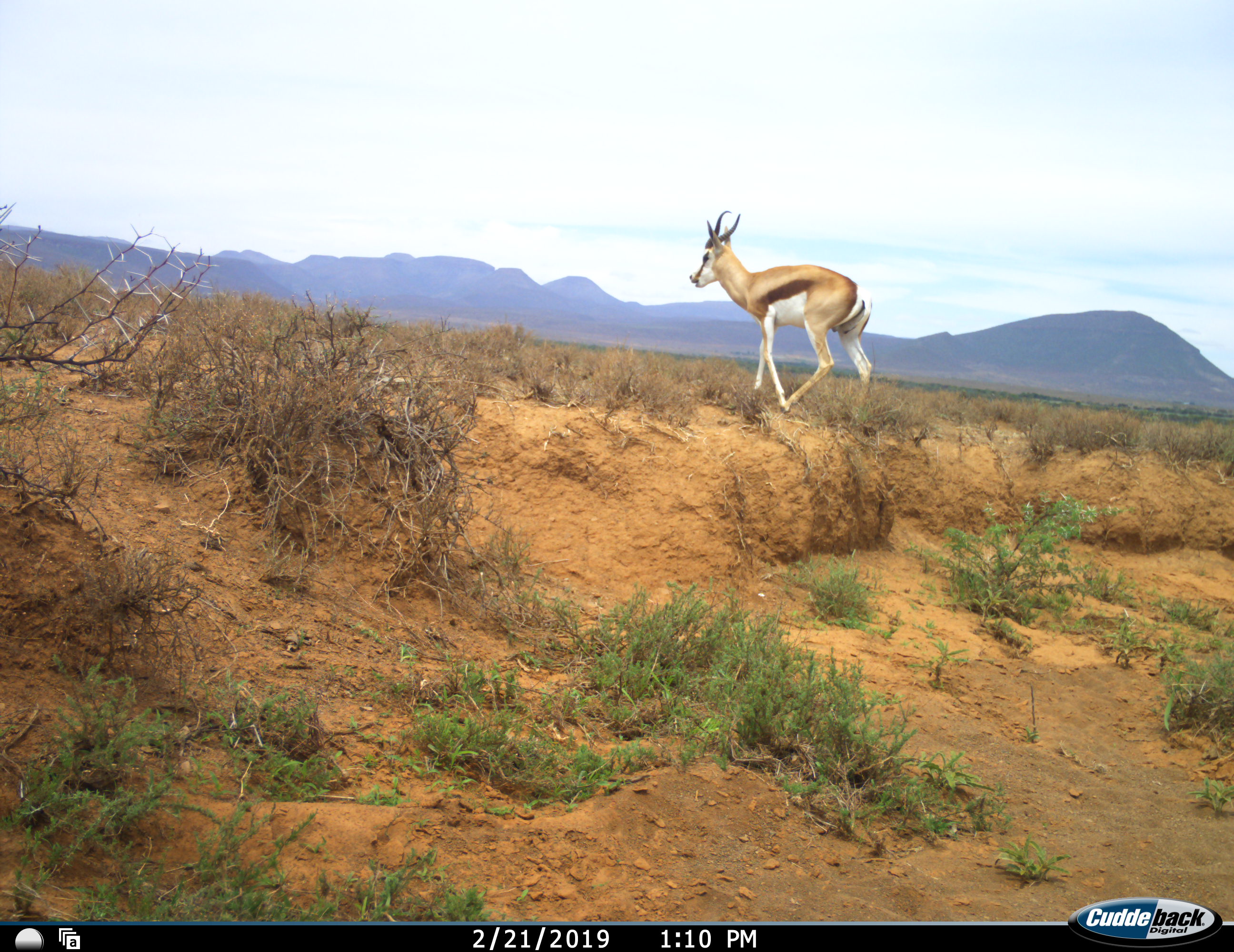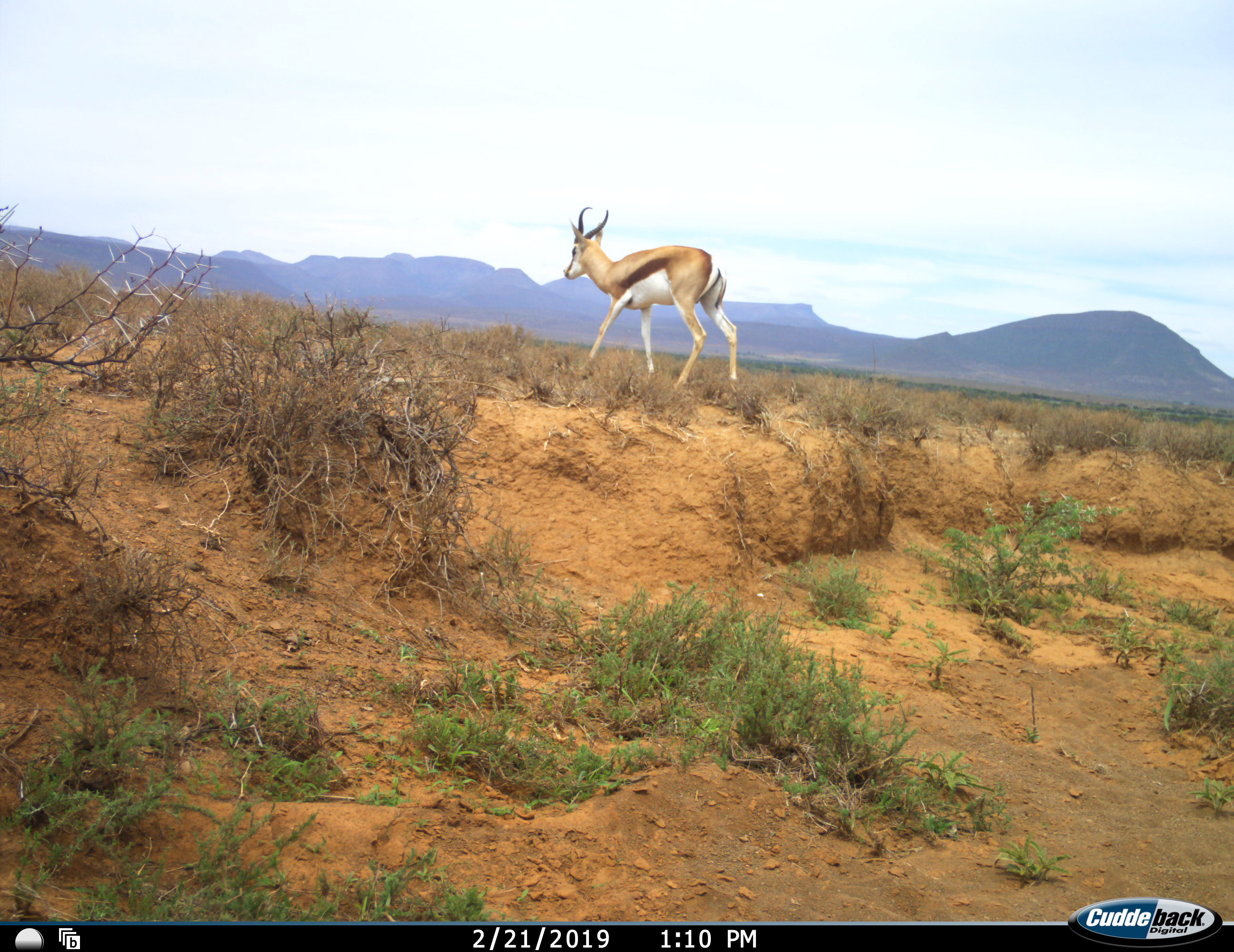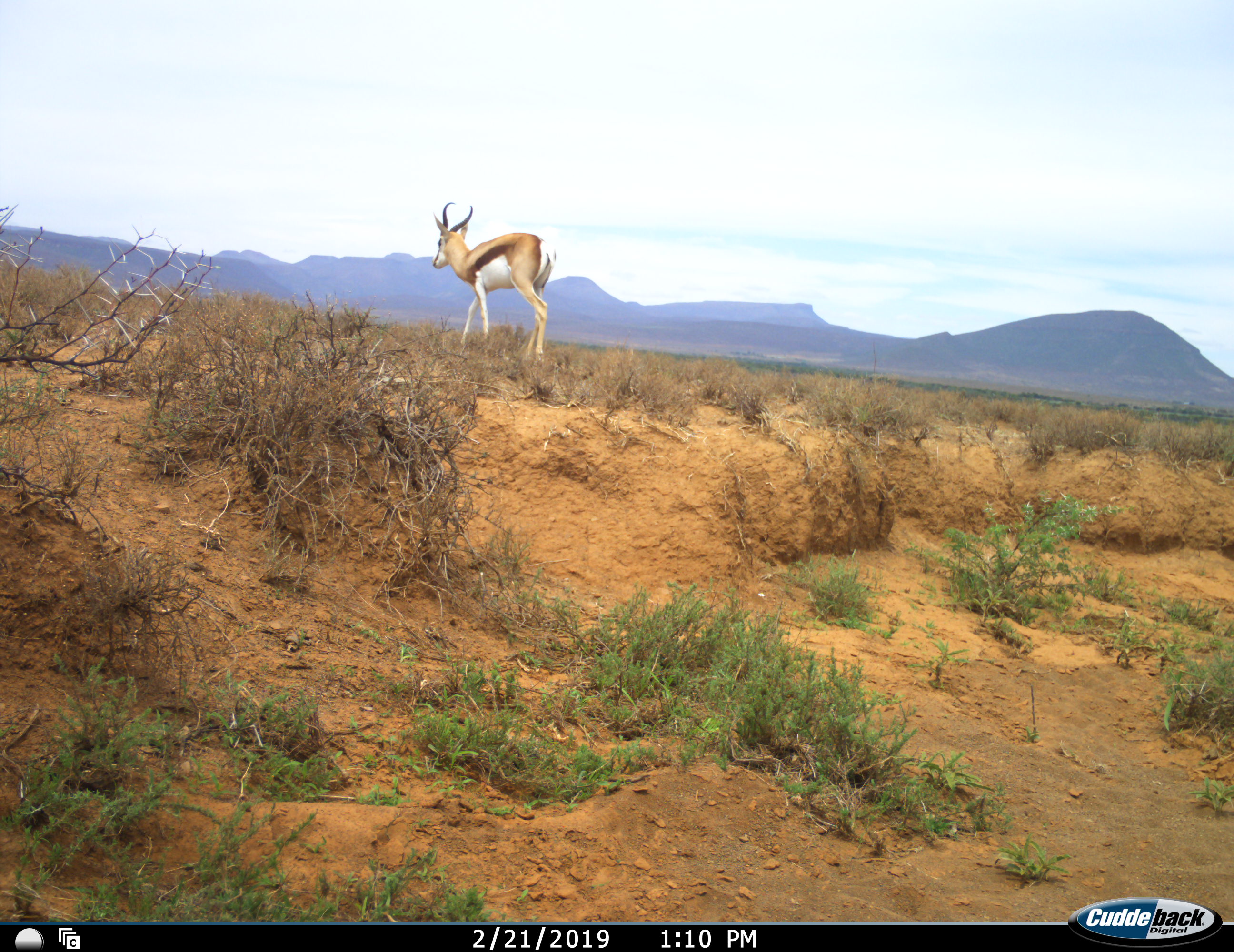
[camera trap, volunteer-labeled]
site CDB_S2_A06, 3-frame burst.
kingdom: Animalia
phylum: Chordata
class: Mammalia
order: Artiodactyla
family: Bovidae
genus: Antidorcas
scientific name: Antidorcas marsupialis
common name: springbok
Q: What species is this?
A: Springbok (Antidorcas marsupialis).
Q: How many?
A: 1.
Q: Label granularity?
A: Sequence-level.